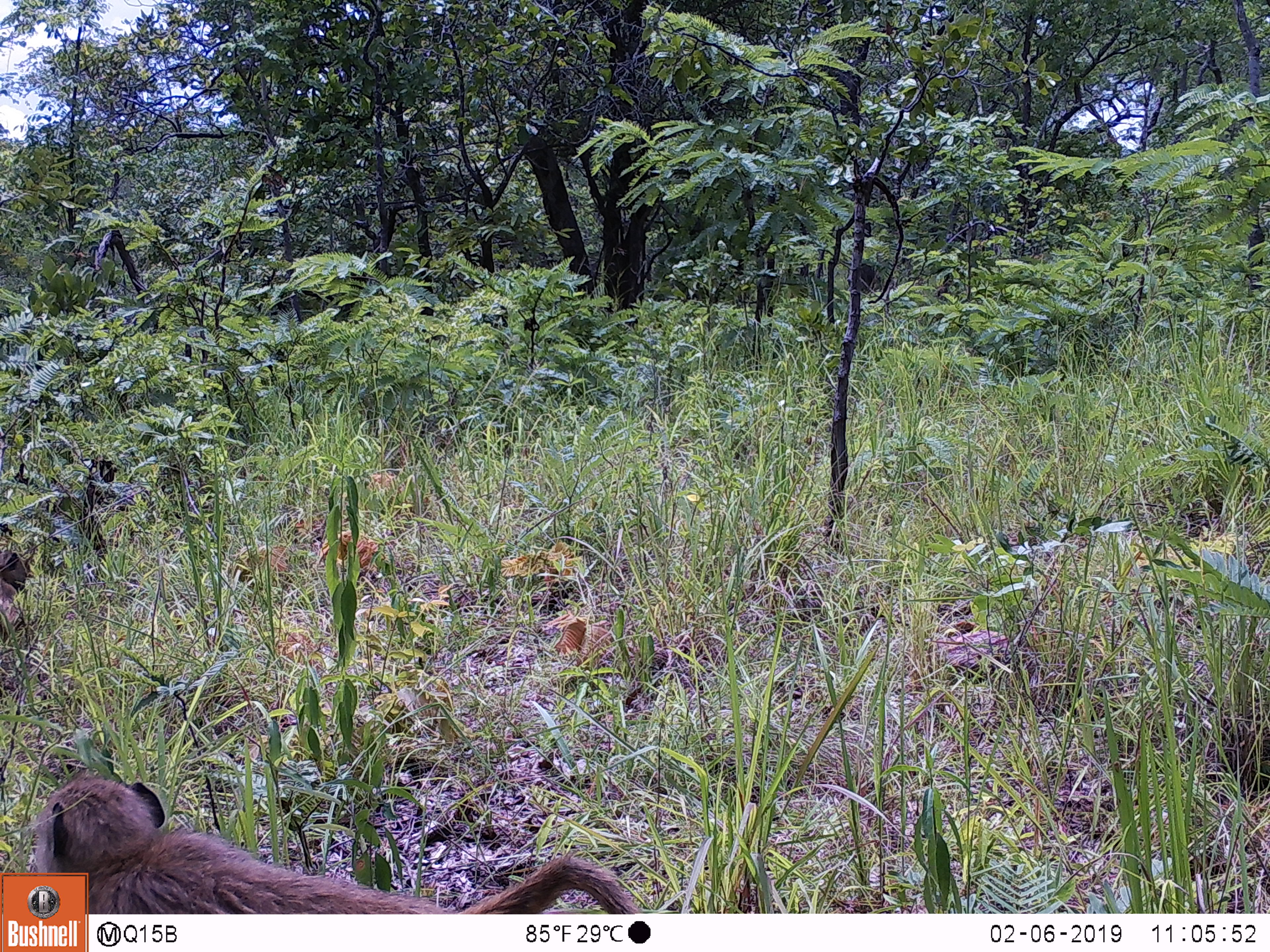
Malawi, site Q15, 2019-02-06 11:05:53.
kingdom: Animalia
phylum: Chordata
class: Mammalia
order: Primates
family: Cercopithecidae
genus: Papio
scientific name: Papio cynocephalus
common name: yellow baboon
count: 1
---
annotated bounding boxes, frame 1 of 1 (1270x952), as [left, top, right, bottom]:
yellow baboon: [91, 758, 663, 911]